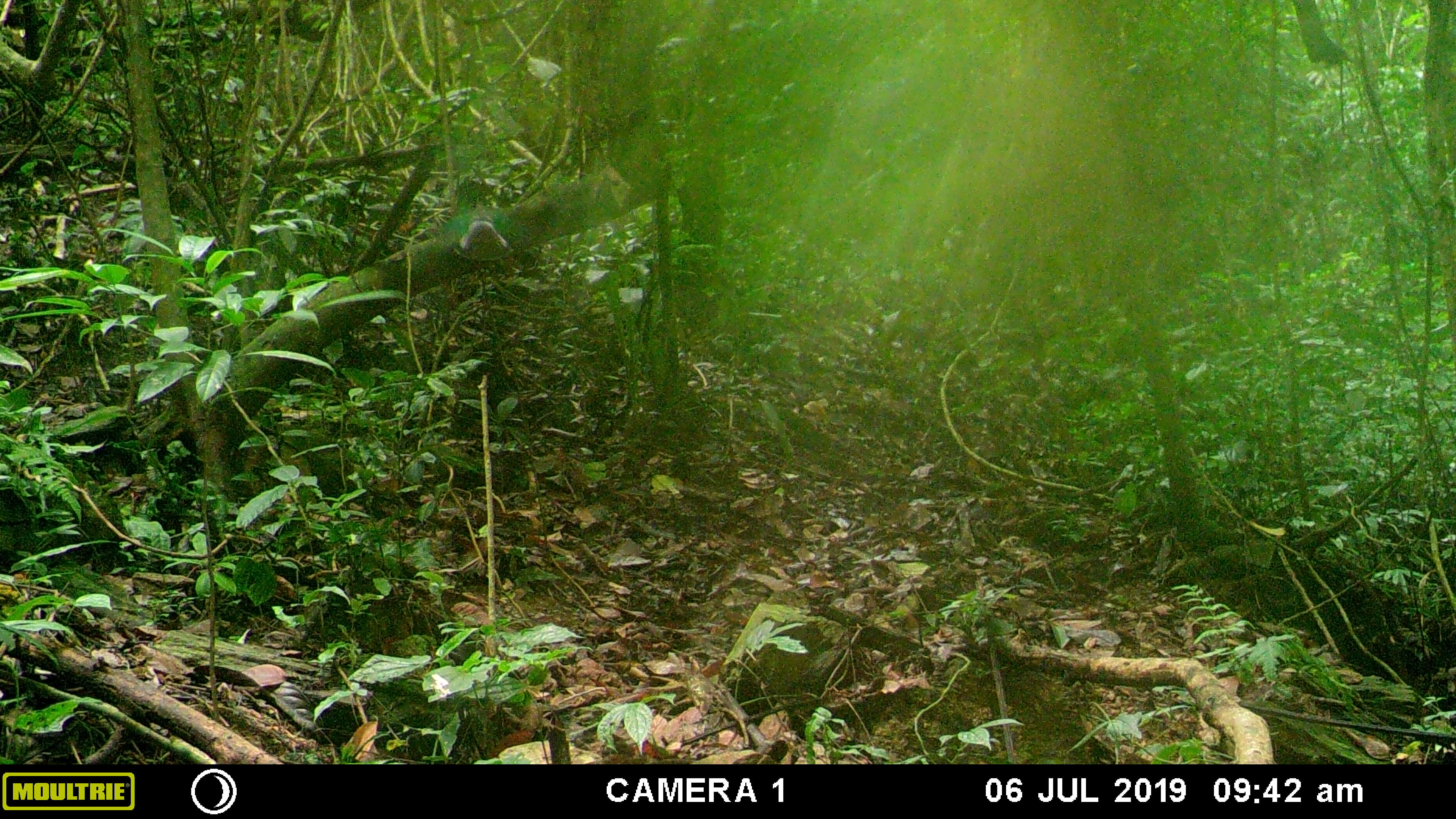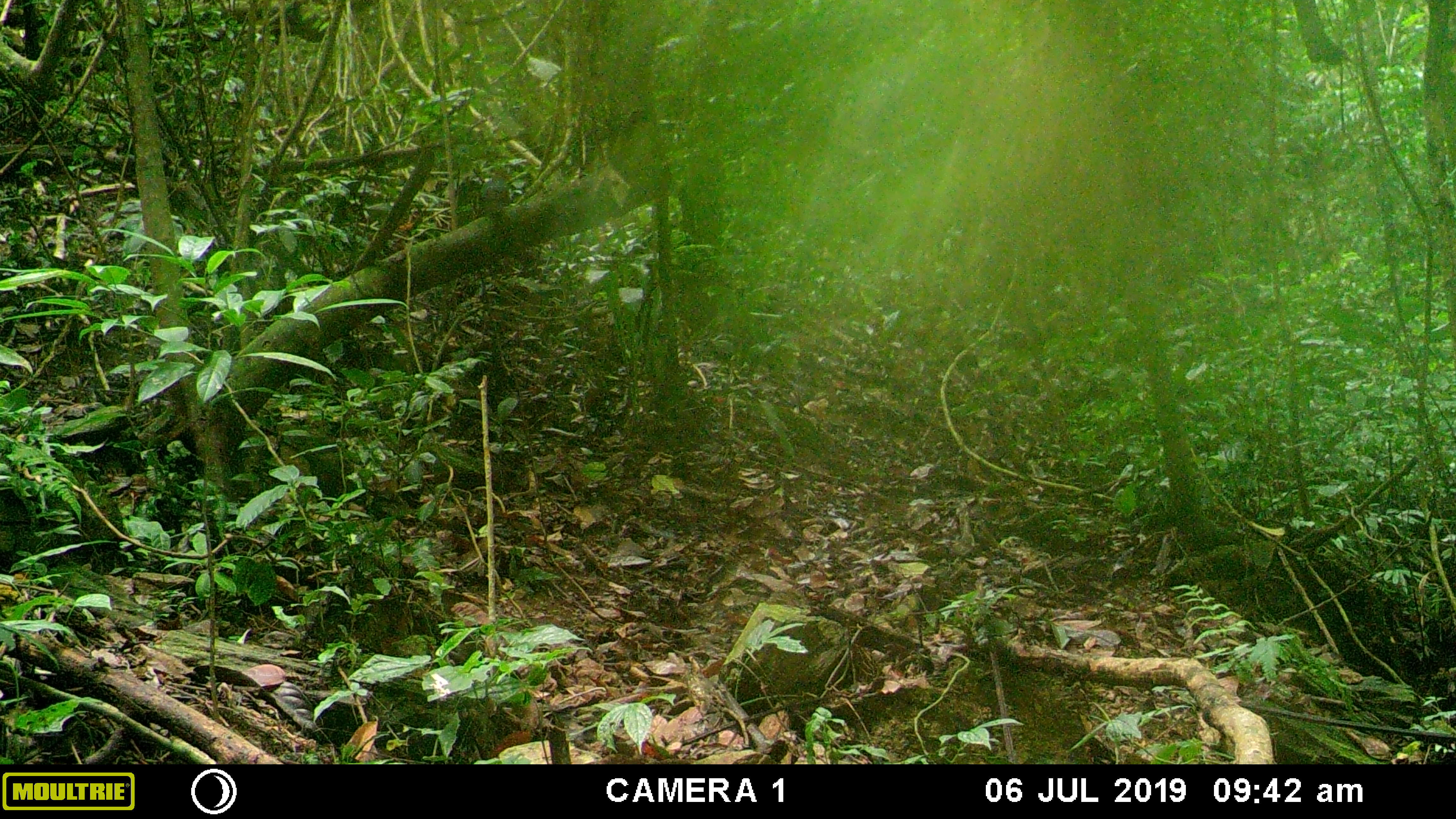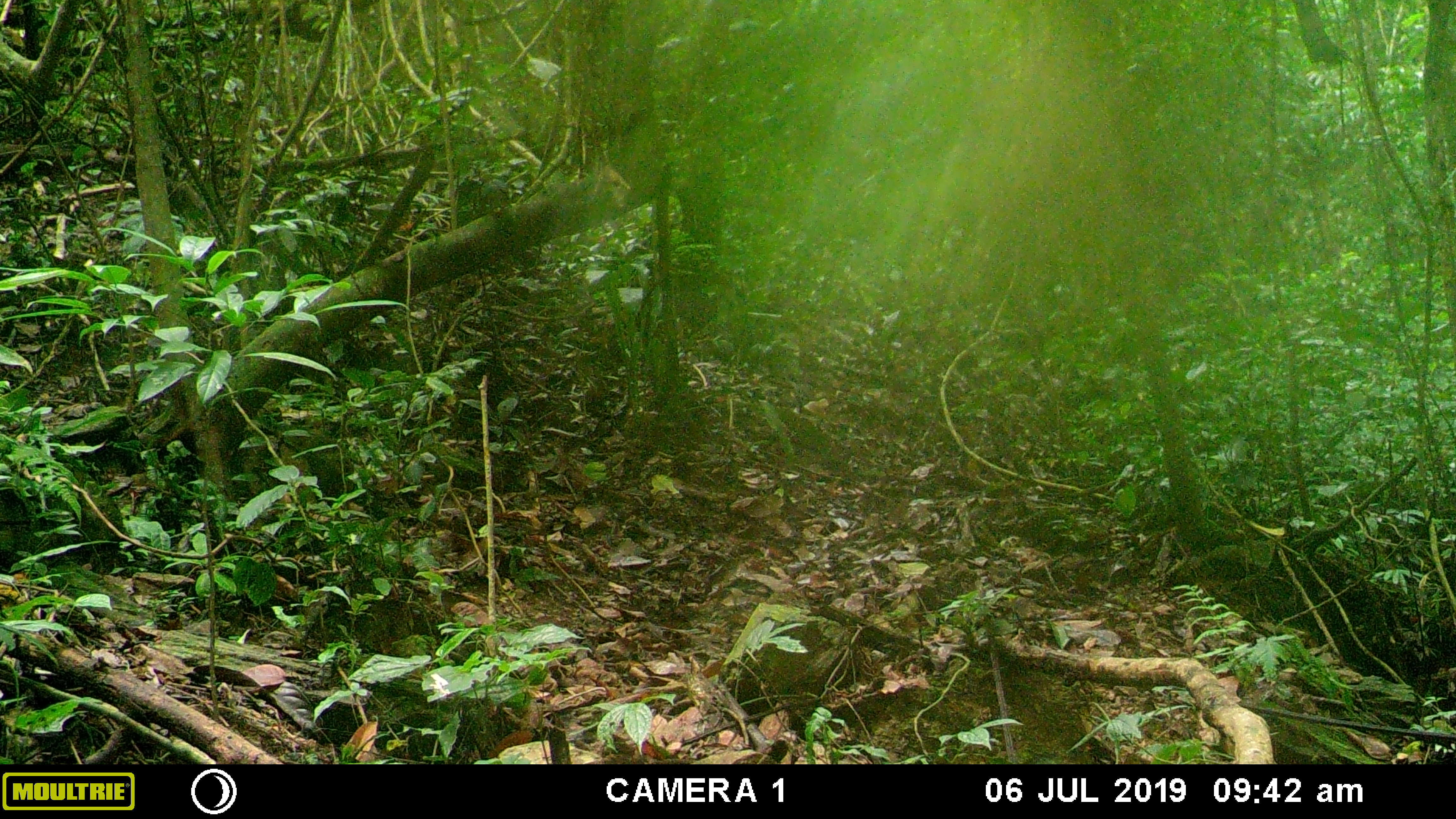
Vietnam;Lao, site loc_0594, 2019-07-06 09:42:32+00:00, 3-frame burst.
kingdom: Animalia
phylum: Chordata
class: Aves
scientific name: Aves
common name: bird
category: unidentified bird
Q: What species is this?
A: Unidentified bird (bird) (Aves).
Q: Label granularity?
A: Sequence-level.